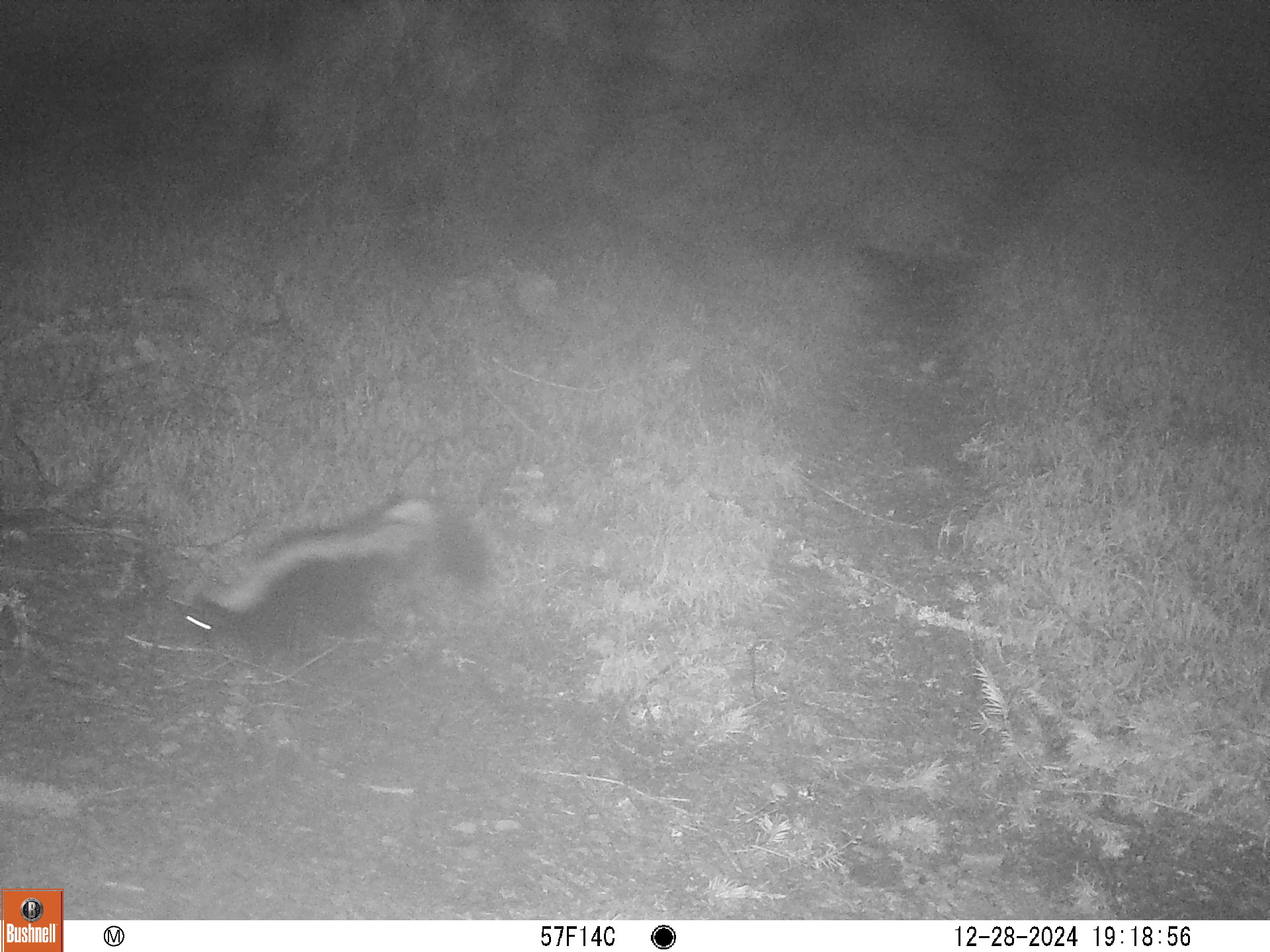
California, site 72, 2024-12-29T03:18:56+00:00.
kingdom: Animalia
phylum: Chordata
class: Mammalia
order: Carnivora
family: Mephitidae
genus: Mephitis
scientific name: Mephitis mephitis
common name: striped skunk